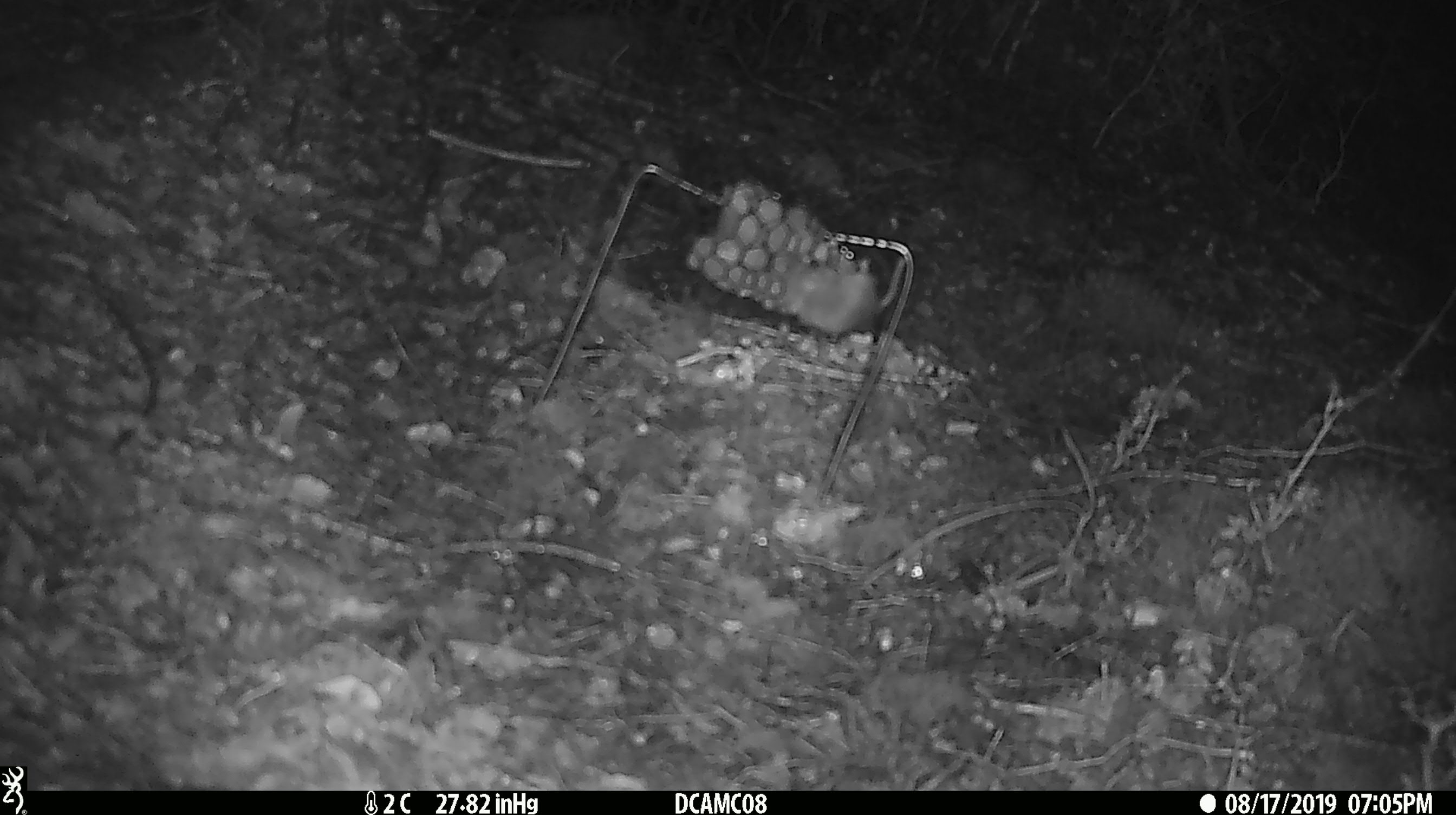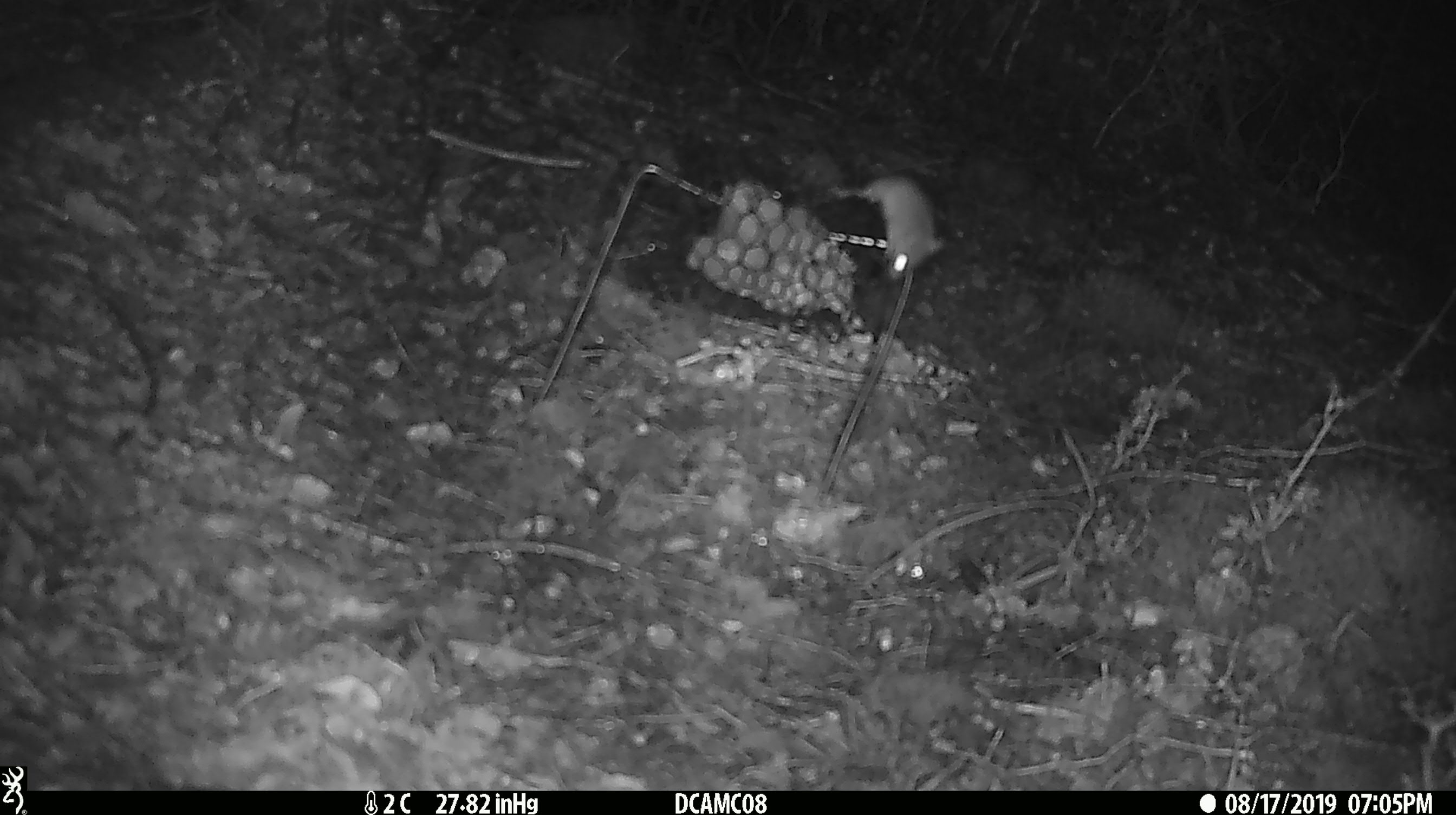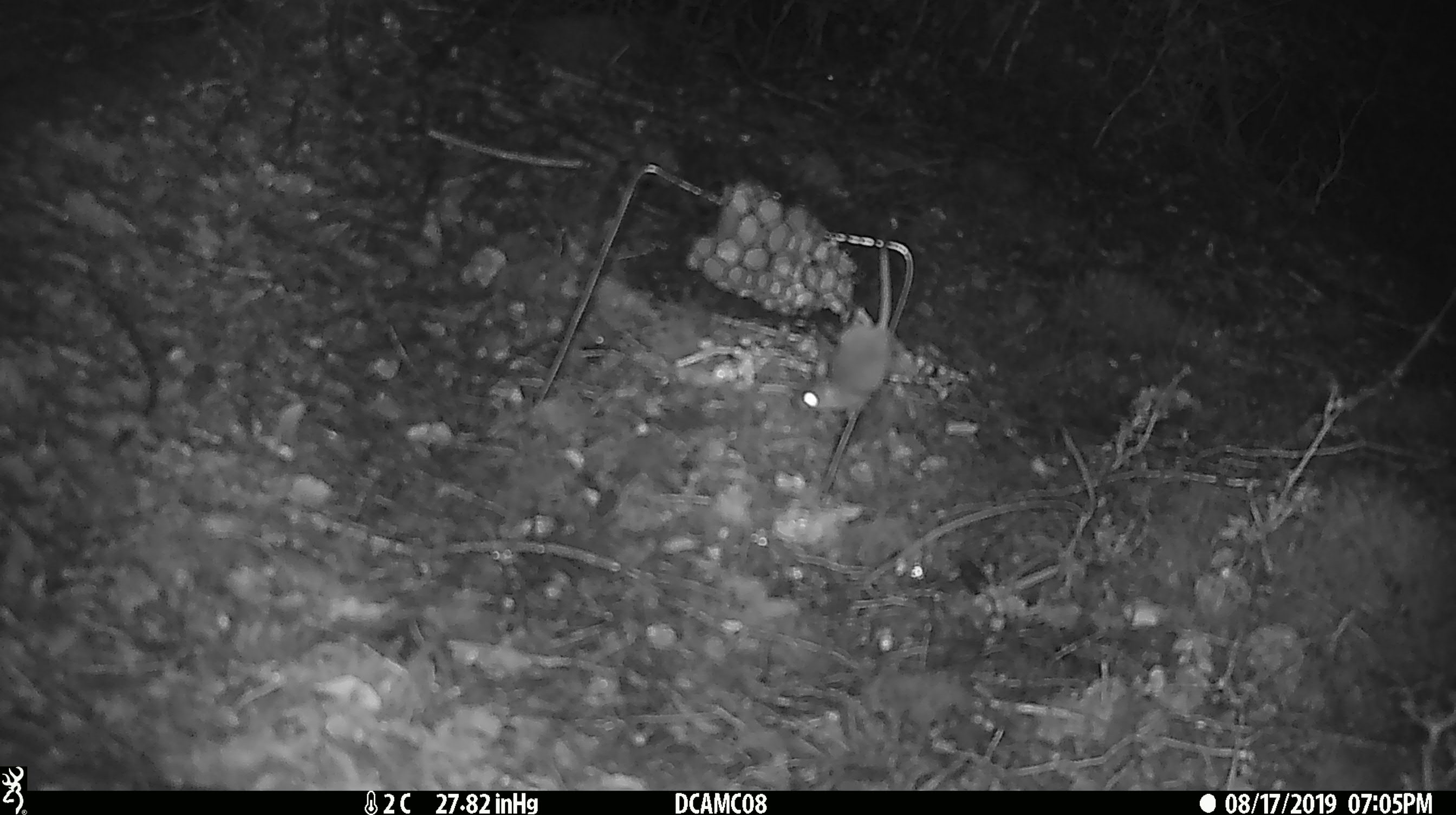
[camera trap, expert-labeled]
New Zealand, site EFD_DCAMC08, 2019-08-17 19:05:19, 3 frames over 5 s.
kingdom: Animalia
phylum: Chordata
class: Mammalia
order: Rodentia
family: Muridae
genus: Mus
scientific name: Mus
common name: mouse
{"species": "mouse (Mus)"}